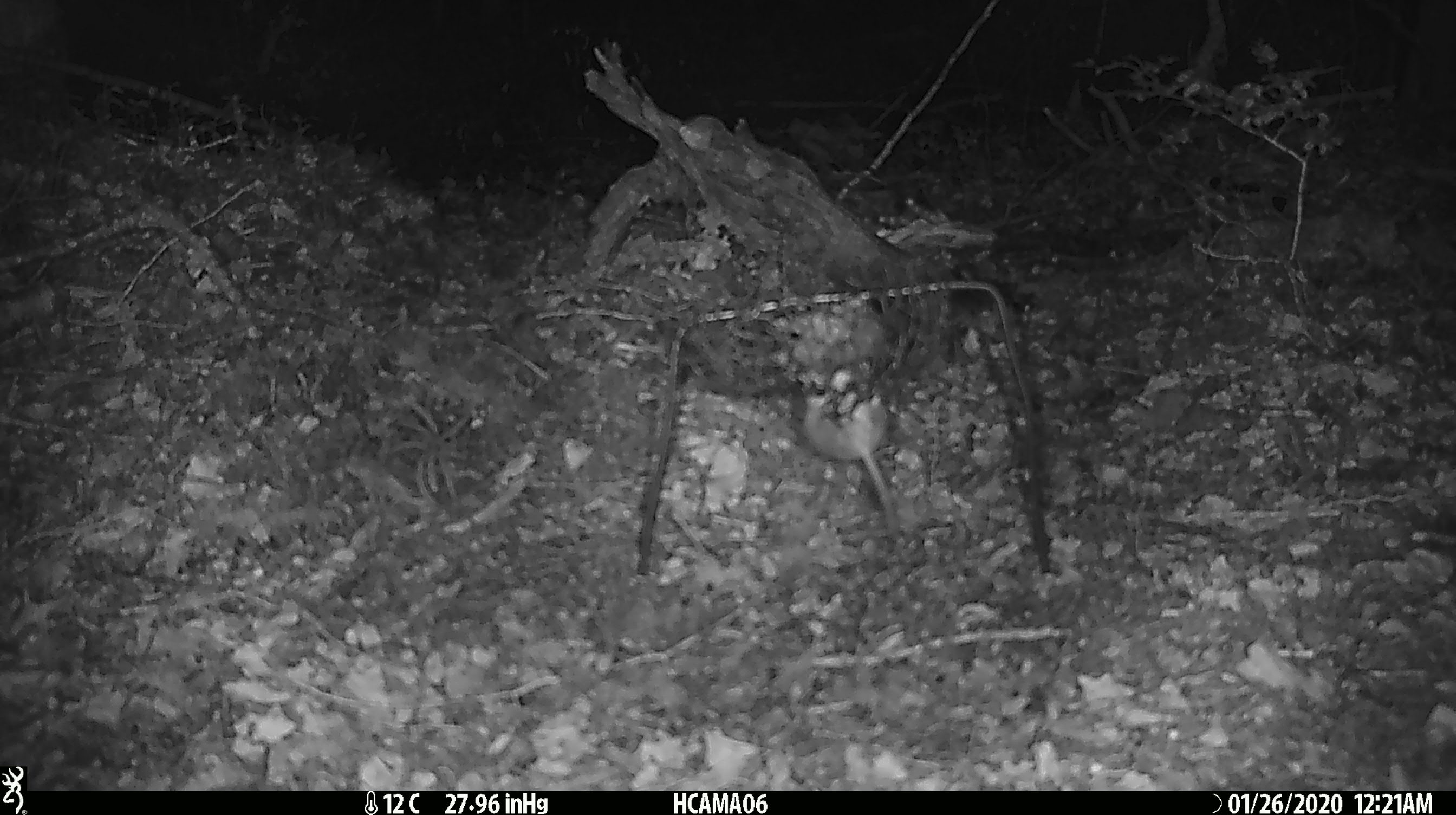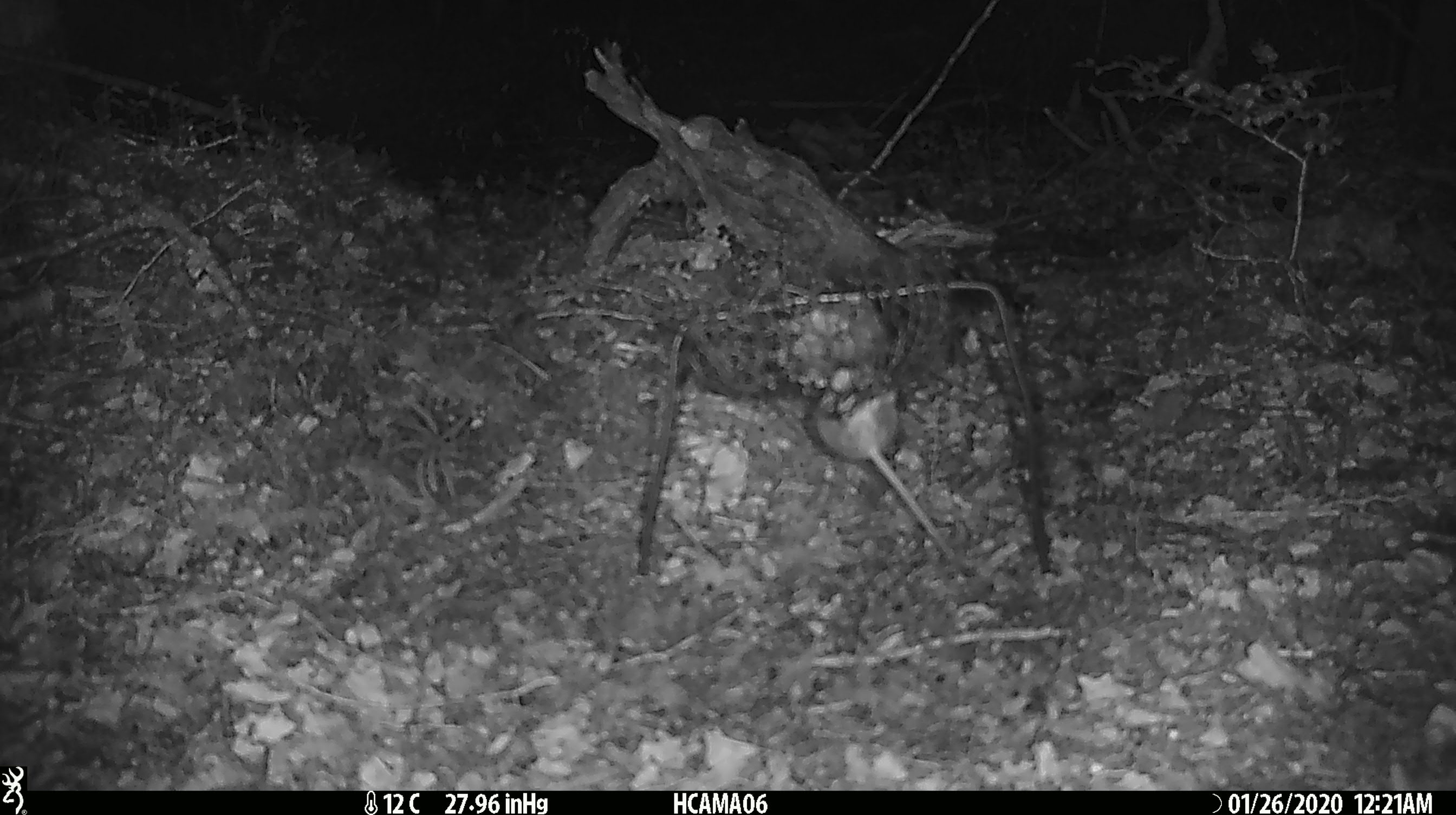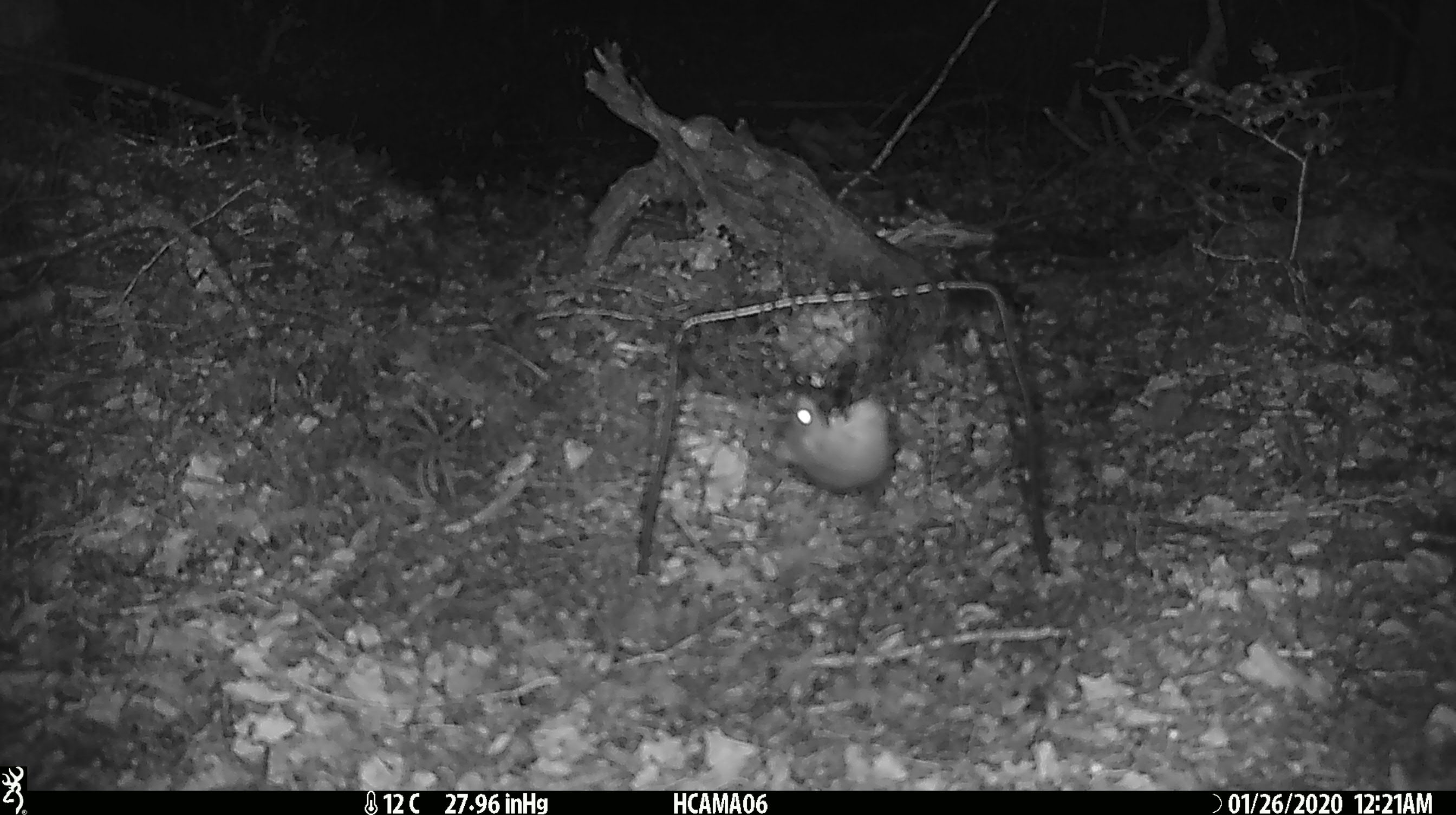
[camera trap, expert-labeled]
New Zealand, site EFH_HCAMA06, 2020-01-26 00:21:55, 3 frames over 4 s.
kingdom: Animalia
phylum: Chordata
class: Mammalia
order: Rodentia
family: Muridae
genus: Mus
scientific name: Mus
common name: mouse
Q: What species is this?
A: Mouse (Mus).